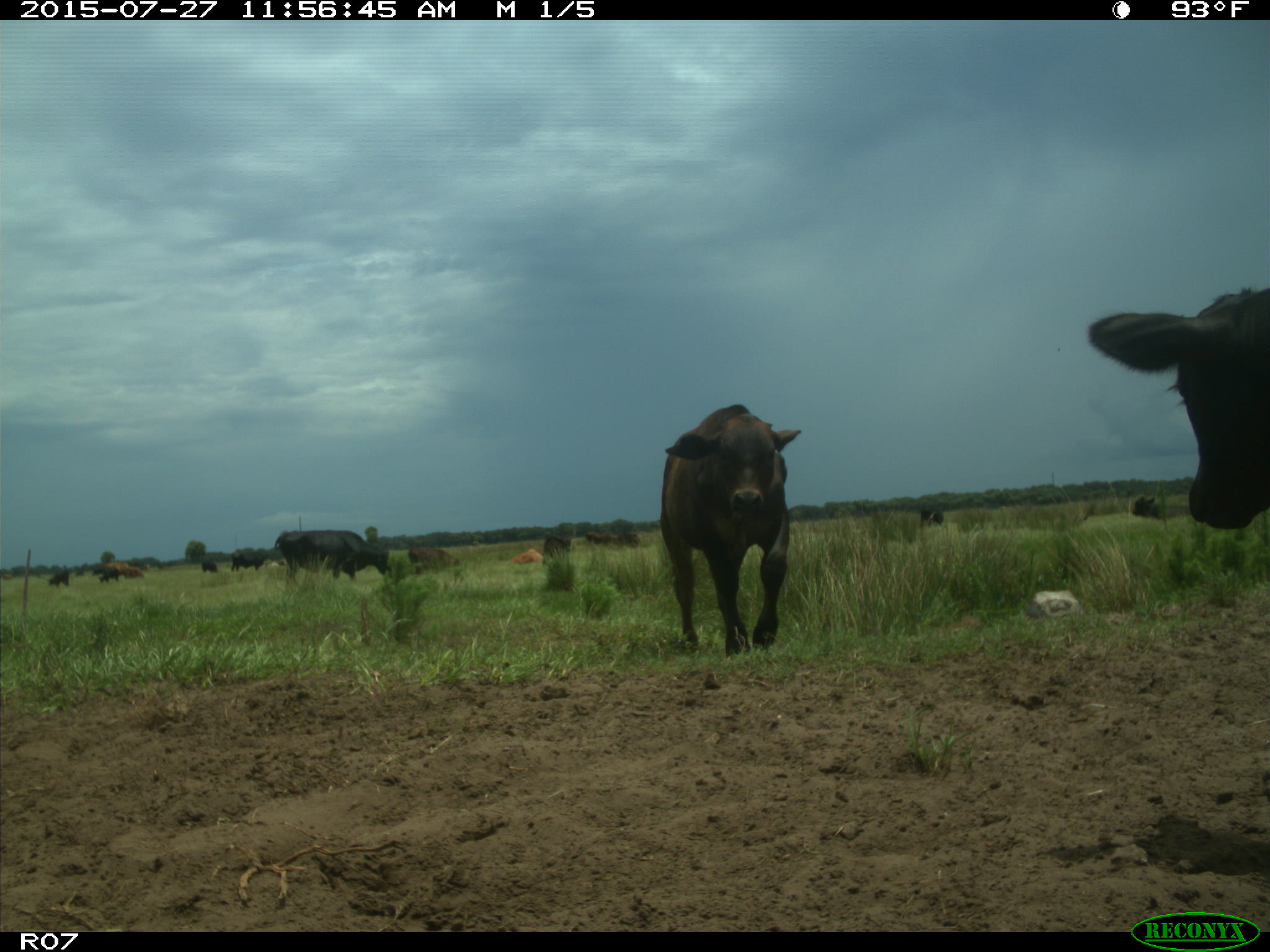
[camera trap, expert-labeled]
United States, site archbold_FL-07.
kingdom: Animalia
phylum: Chordata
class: Mammalia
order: Artiodactyla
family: Bovidae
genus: Bos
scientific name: Bos taurus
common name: domestic cow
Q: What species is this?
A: Bos taurus (domestic cow).